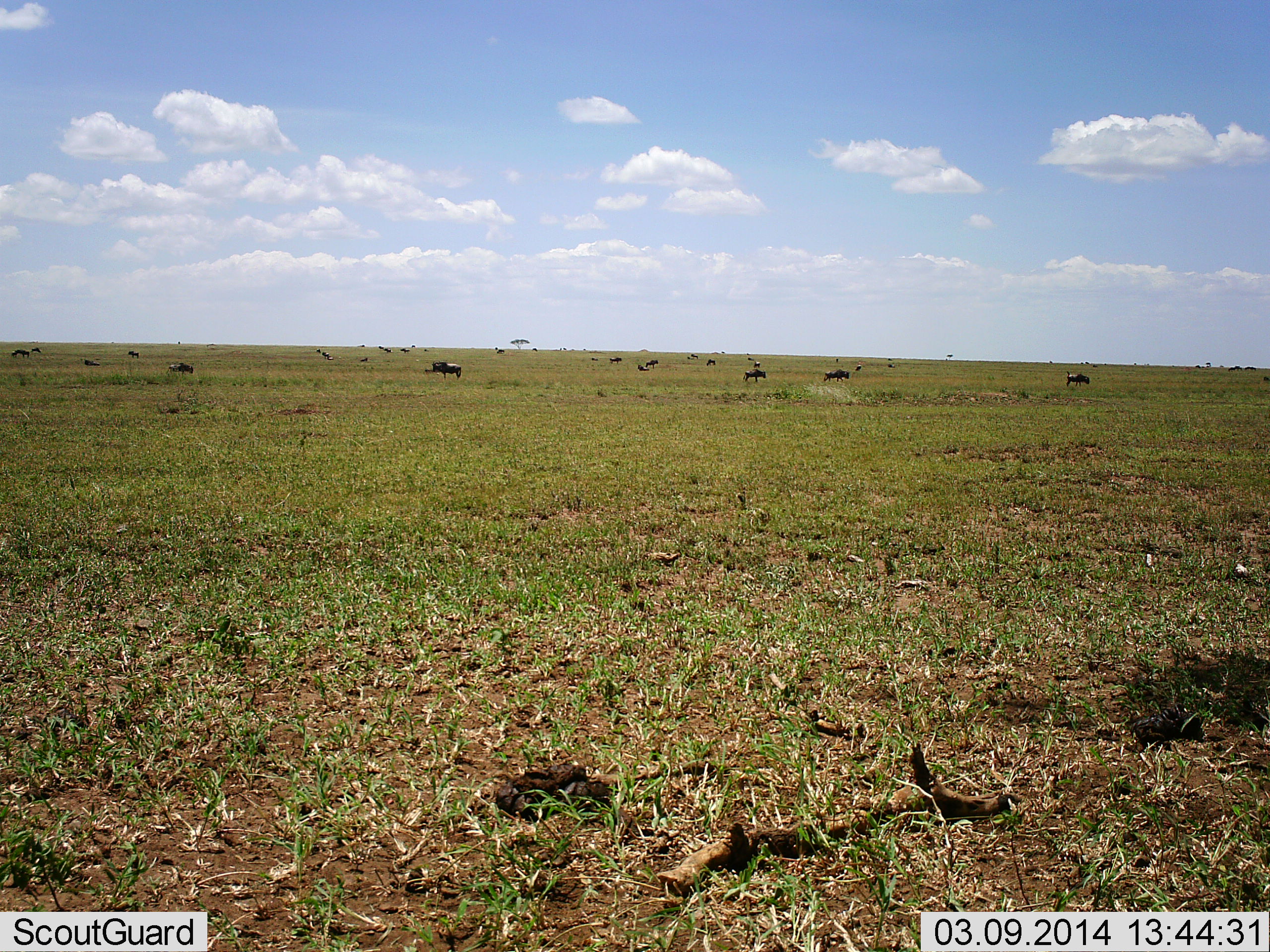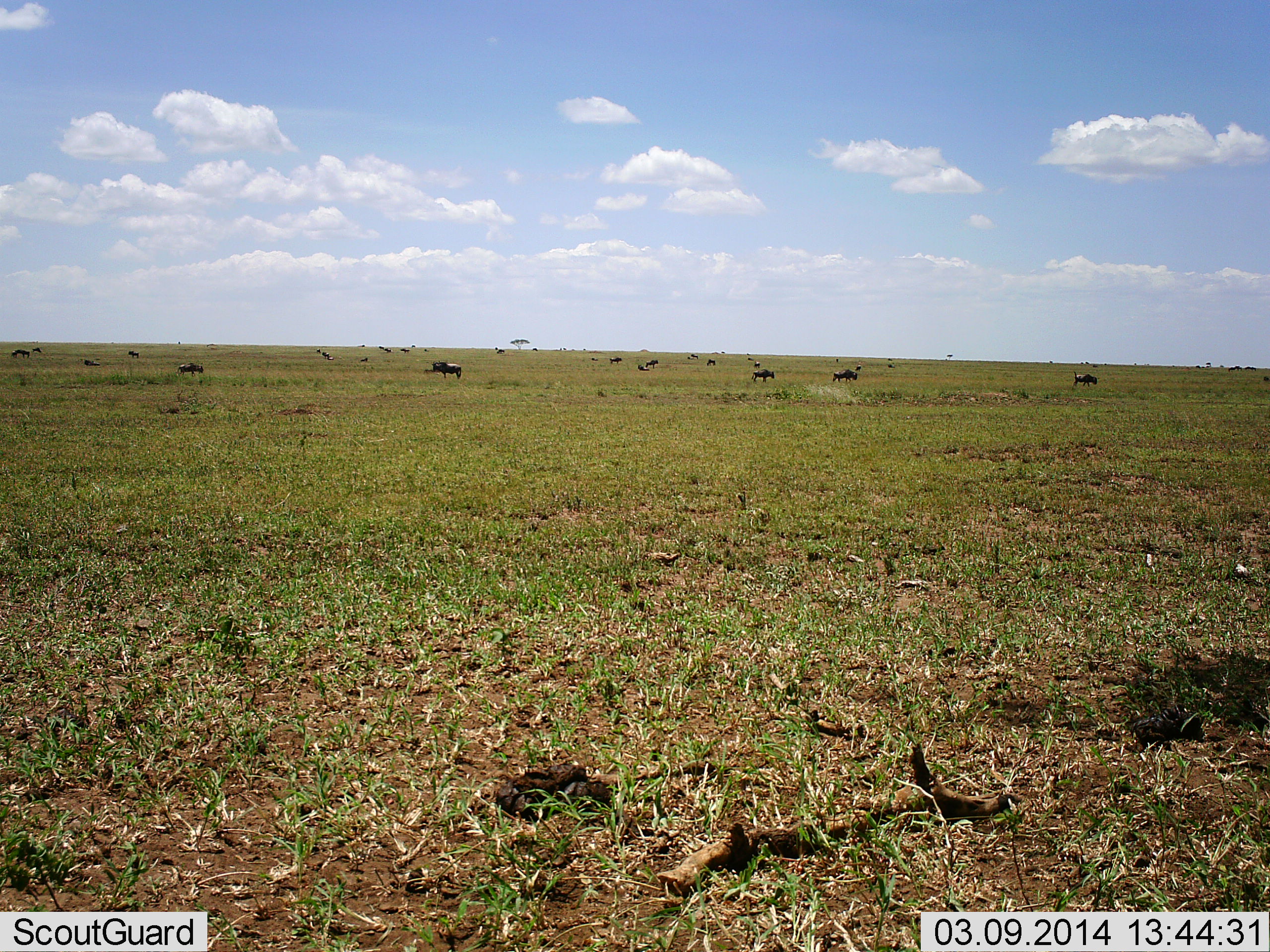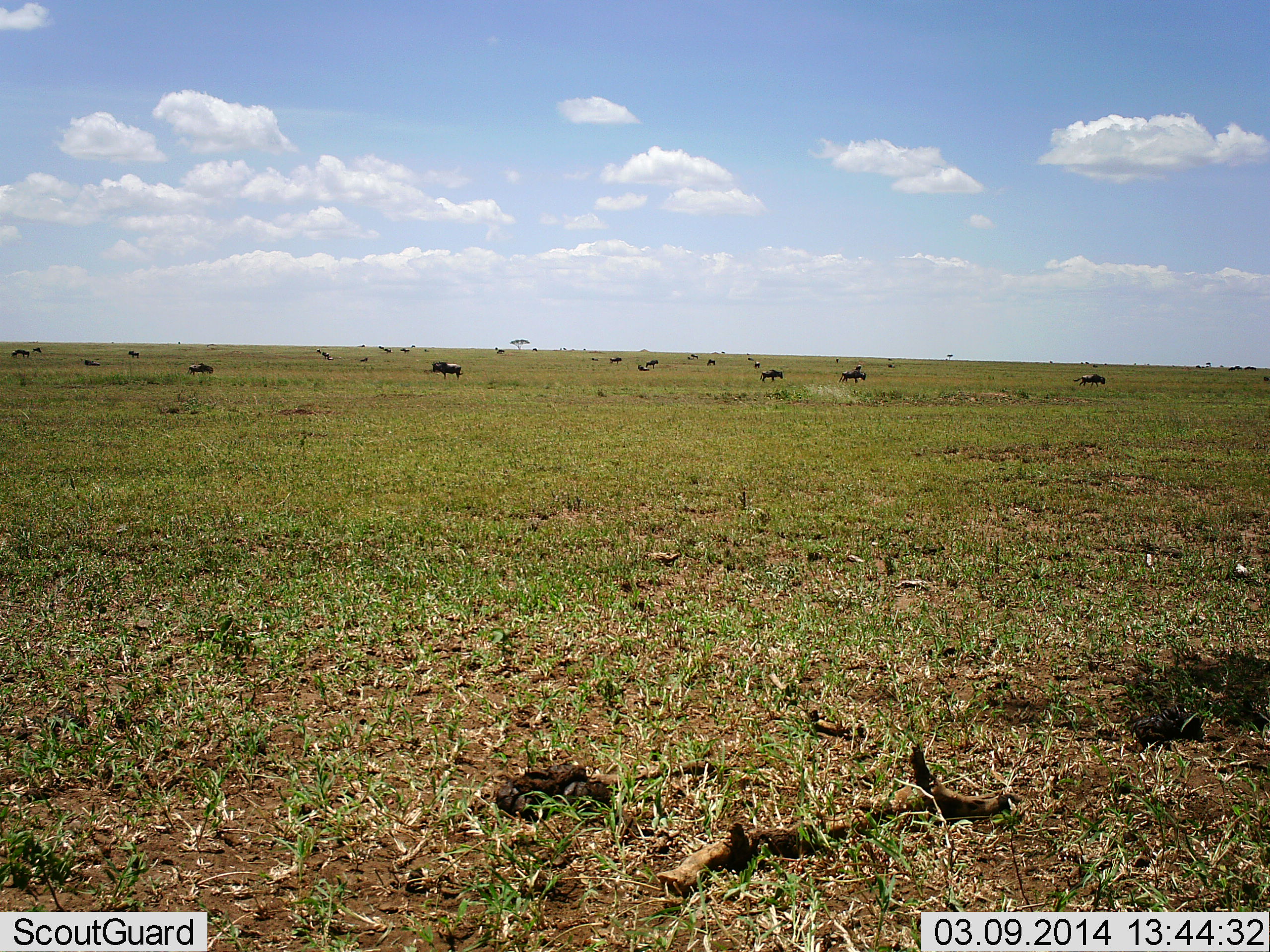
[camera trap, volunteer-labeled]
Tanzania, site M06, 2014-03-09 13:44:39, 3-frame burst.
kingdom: Animalia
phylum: Chordata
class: Mammalia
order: Artiodactyla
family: Bovidae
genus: Connochaetes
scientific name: Connochaetes taurinus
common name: blue wildebeest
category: wildebeest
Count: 11-50.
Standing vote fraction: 60%.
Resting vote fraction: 10%.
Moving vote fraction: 80%.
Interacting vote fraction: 0%.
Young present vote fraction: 0%.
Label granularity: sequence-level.